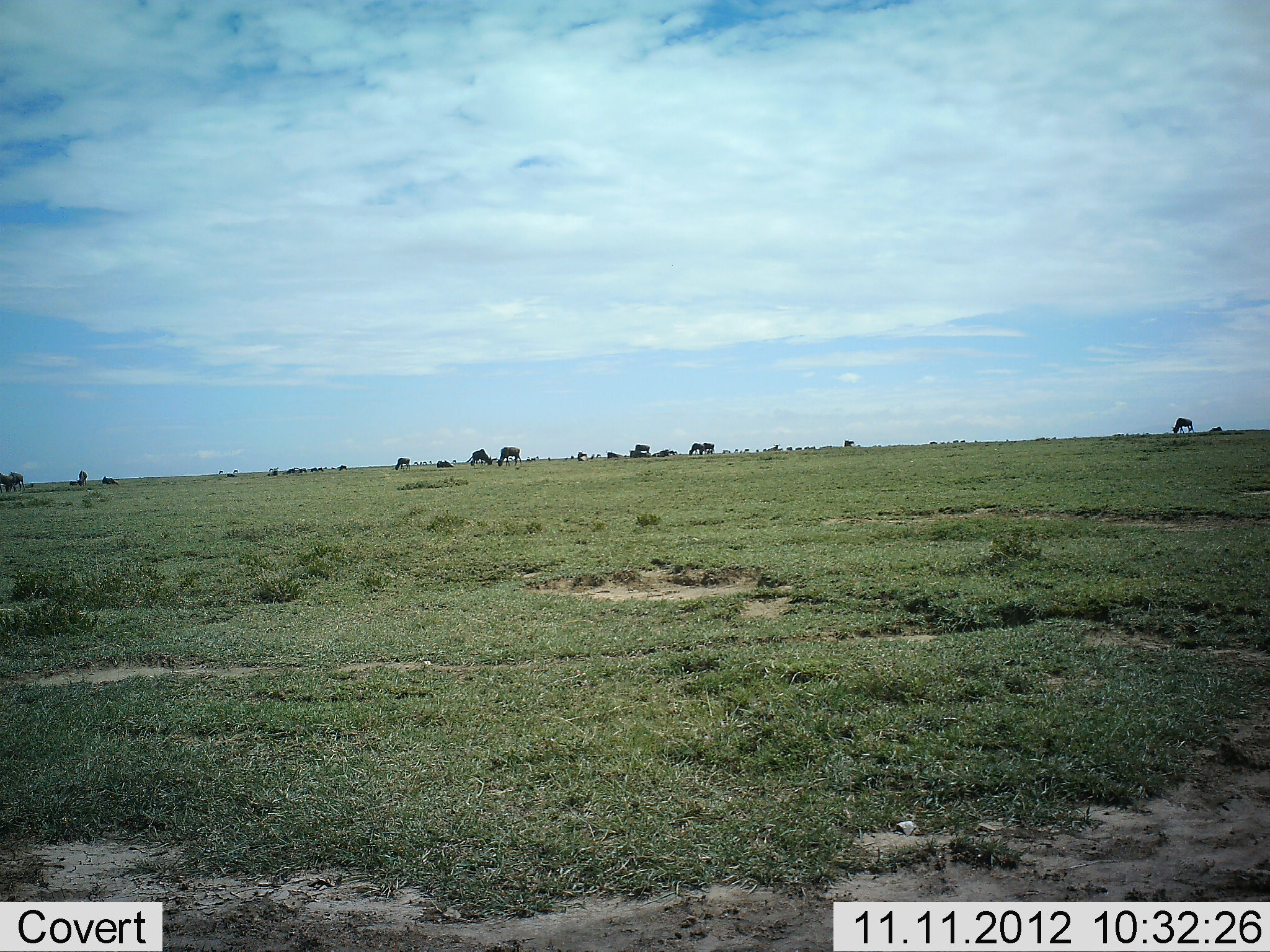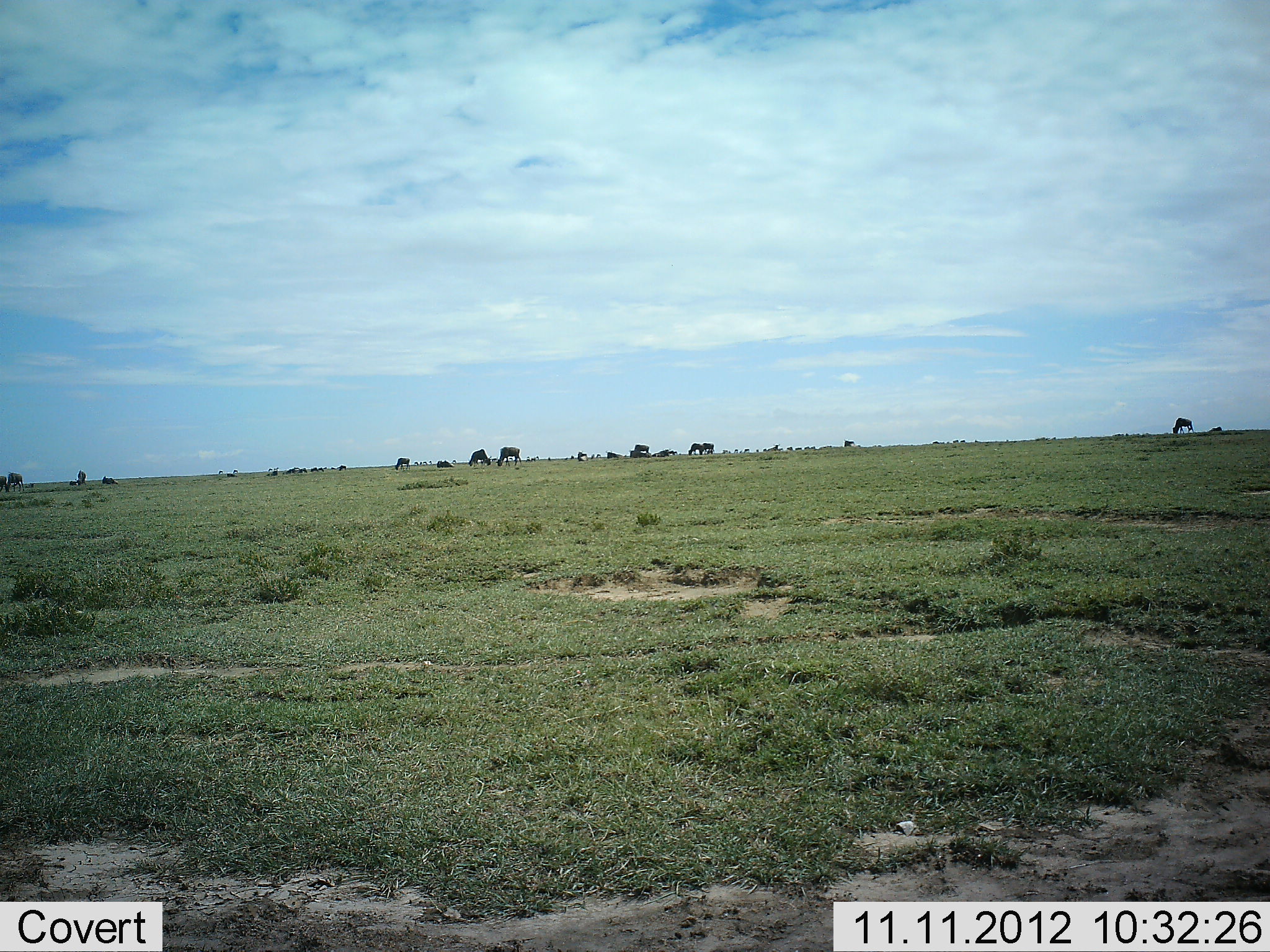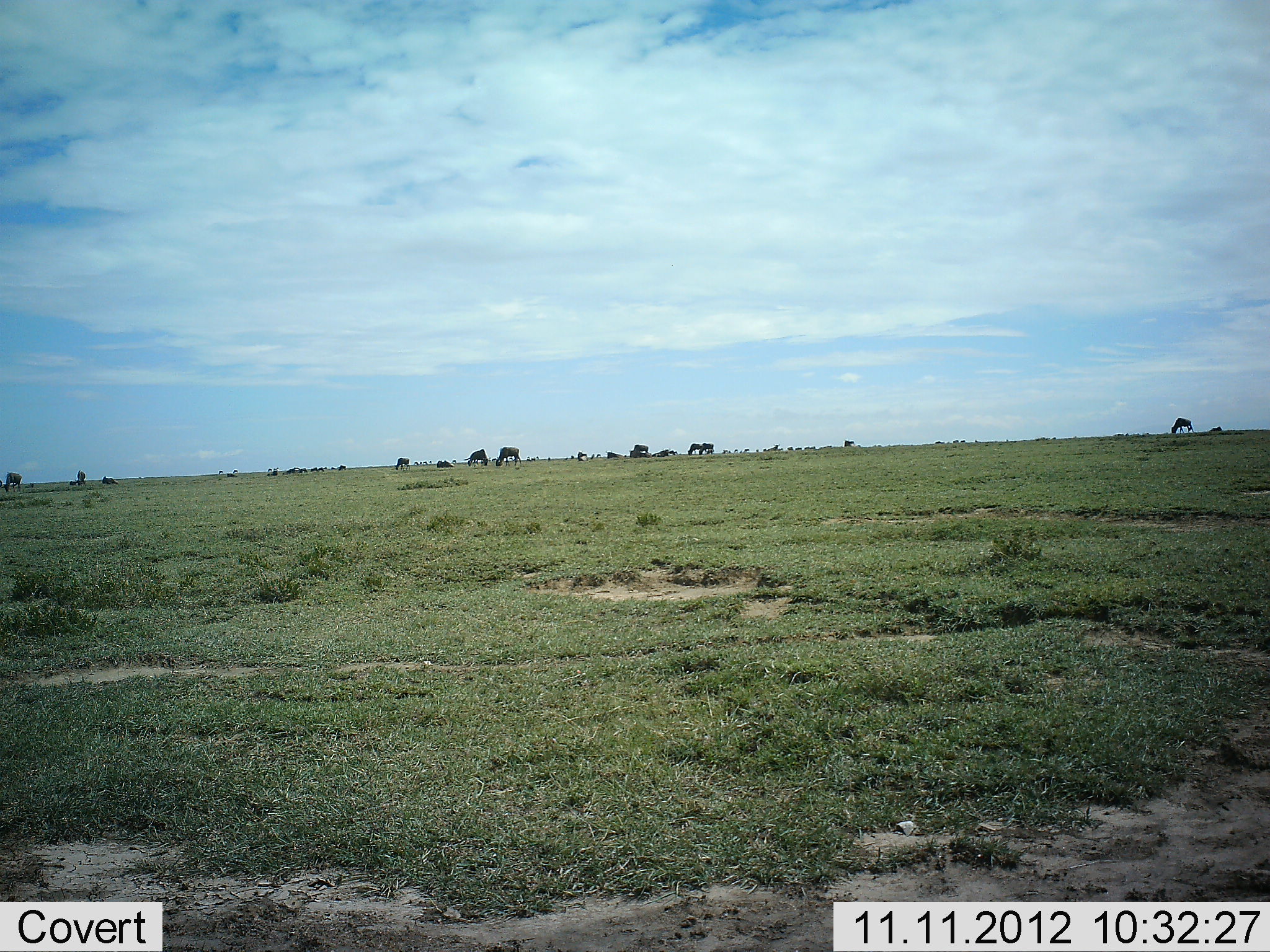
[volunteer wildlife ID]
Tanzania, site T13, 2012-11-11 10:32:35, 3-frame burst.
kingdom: Animalia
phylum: Chordata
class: Mammalia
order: Artiodactyla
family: Bovidae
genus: Connochaetes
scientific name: Connochaetes taurinus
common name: blue wildebeest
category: wildebeest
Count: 11-50.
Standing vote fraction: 30%.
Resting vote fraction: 20%.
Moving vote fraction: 20%.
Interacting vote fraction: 0%.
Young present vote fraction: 0%.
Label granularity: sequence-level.